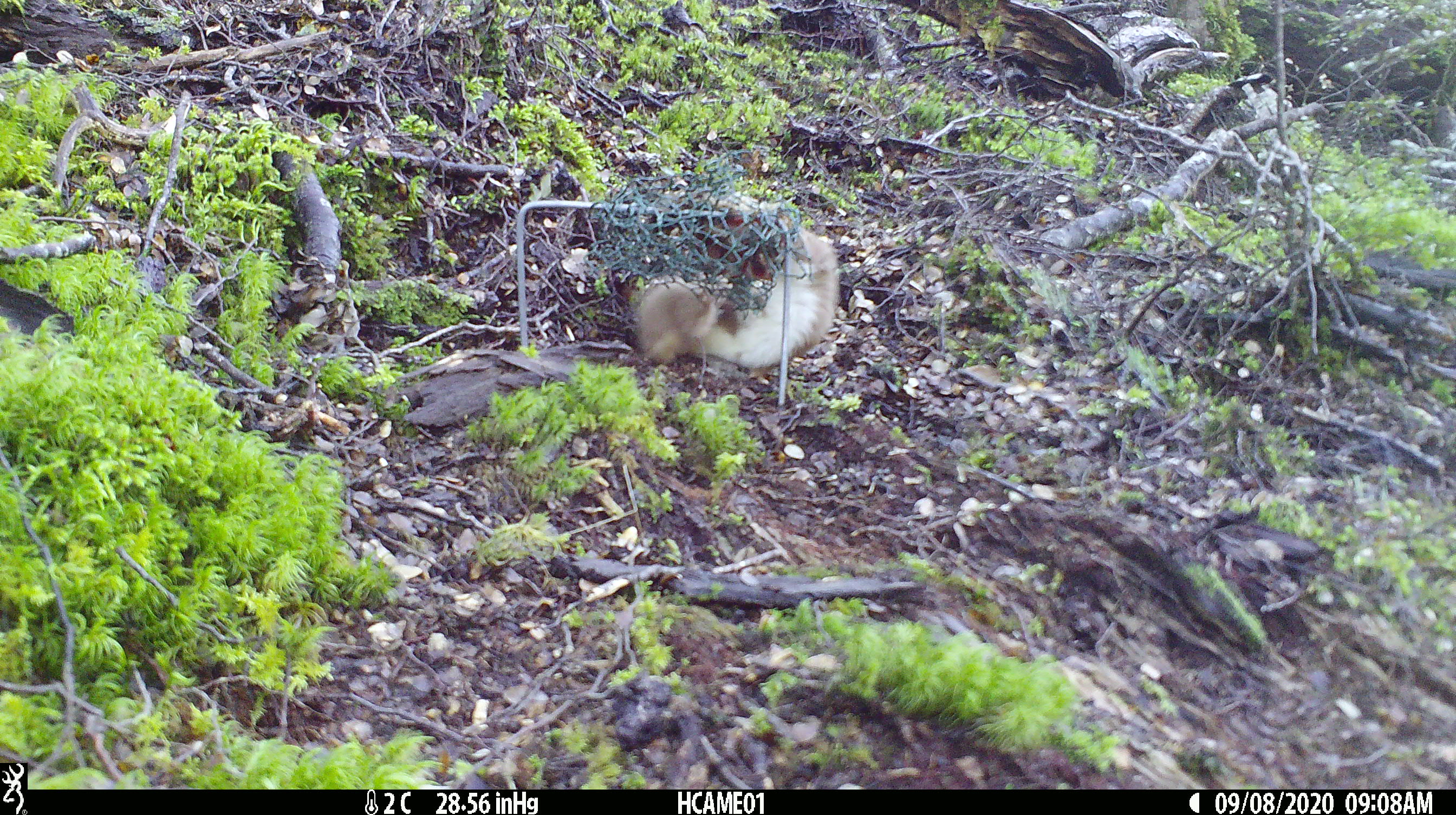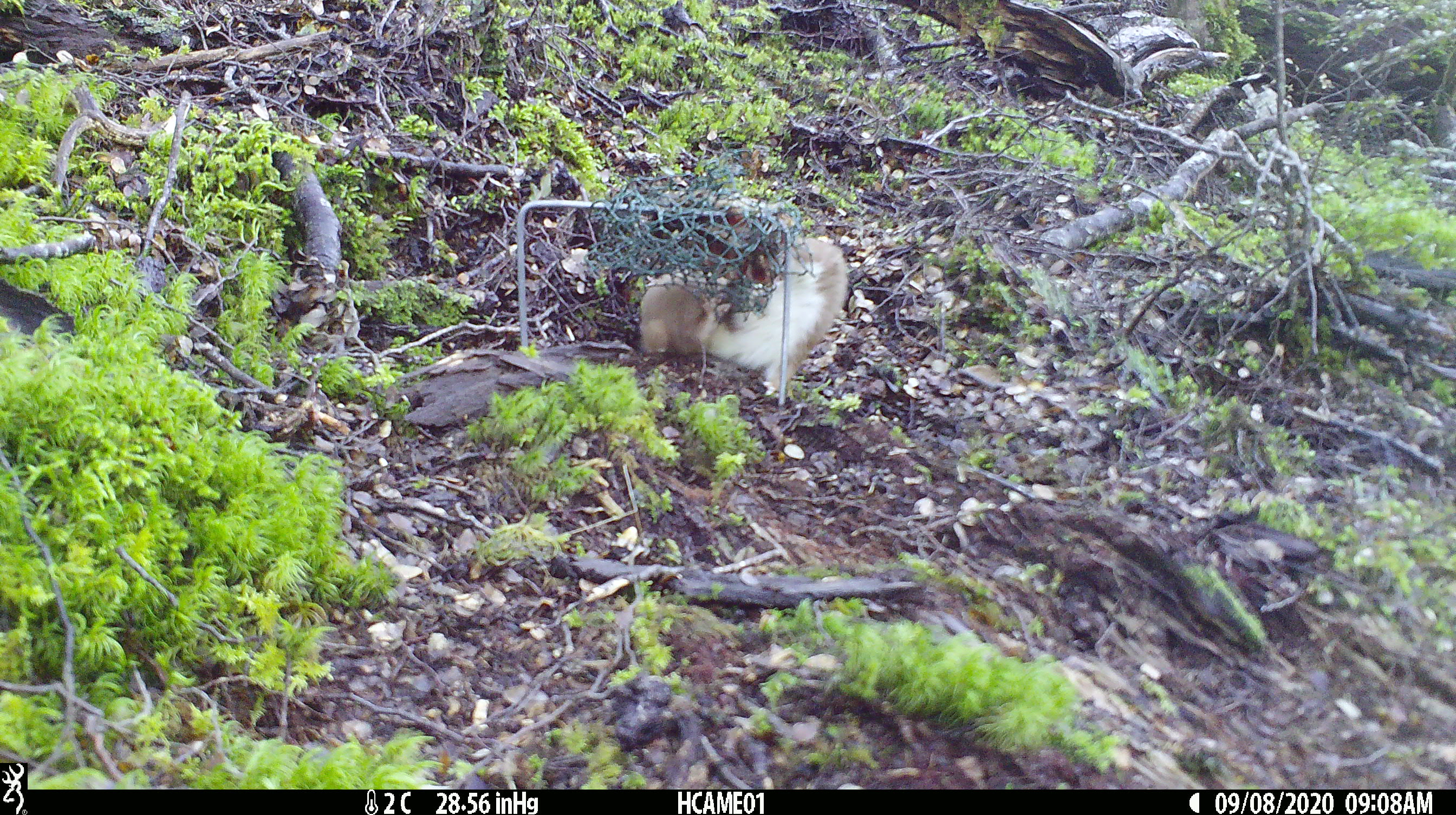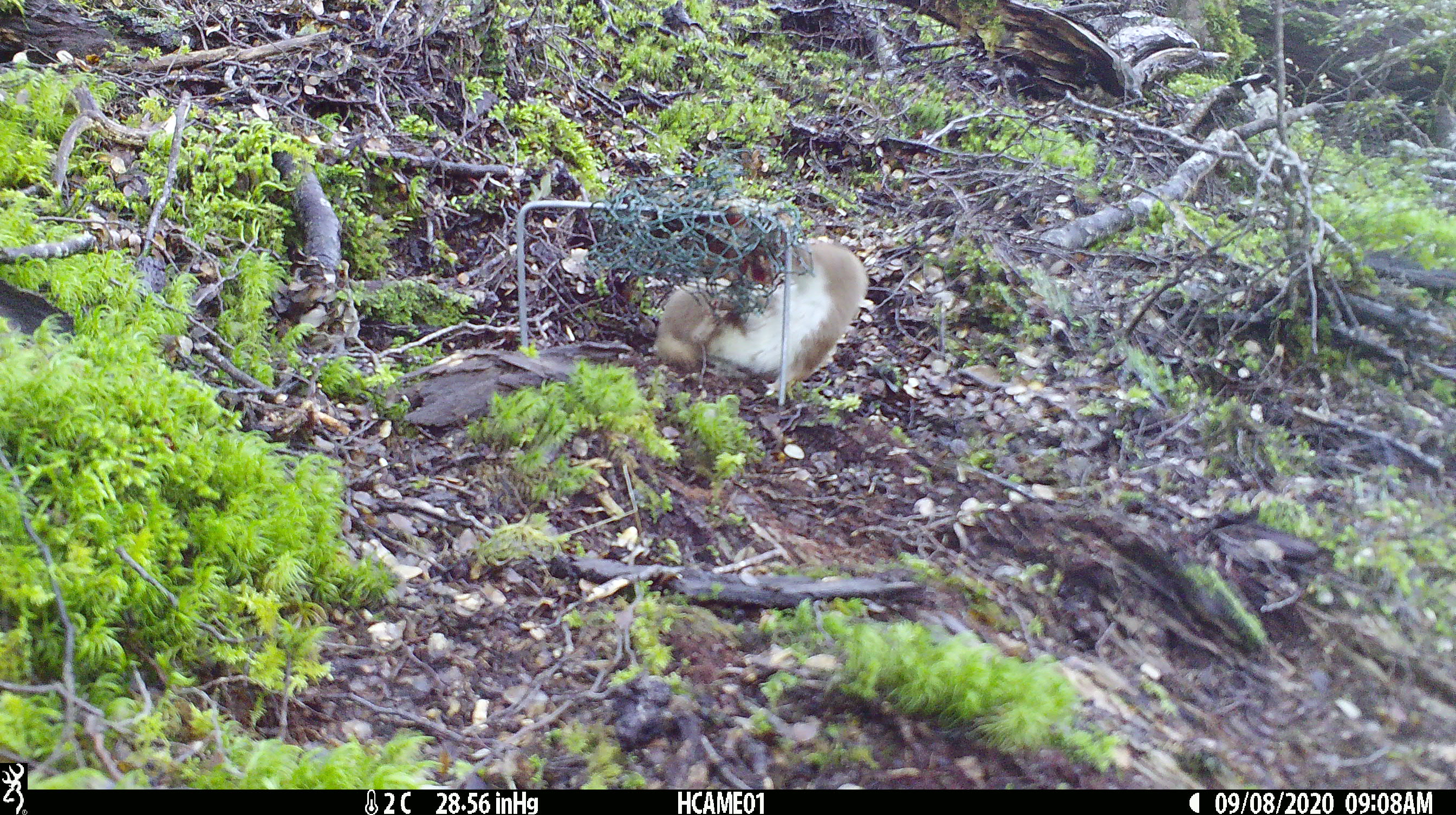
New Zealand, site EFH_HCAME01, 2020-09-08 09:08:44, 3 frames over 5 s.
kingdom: Animalia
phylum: Chordata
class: Mammalia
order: Carnivora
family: Mustelidae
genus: Mustela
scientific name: Mustela nivalis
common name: least weasel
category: weasel